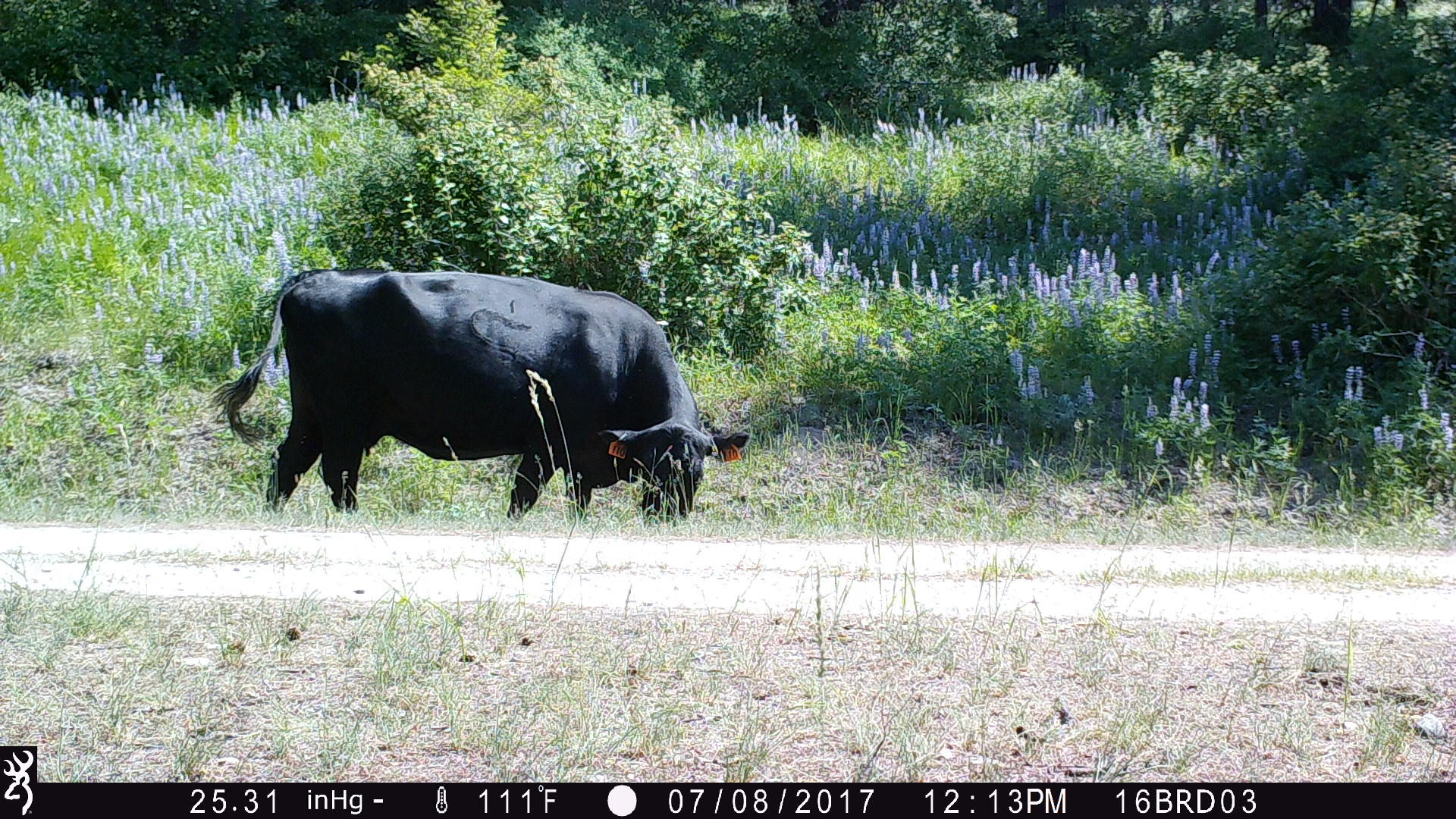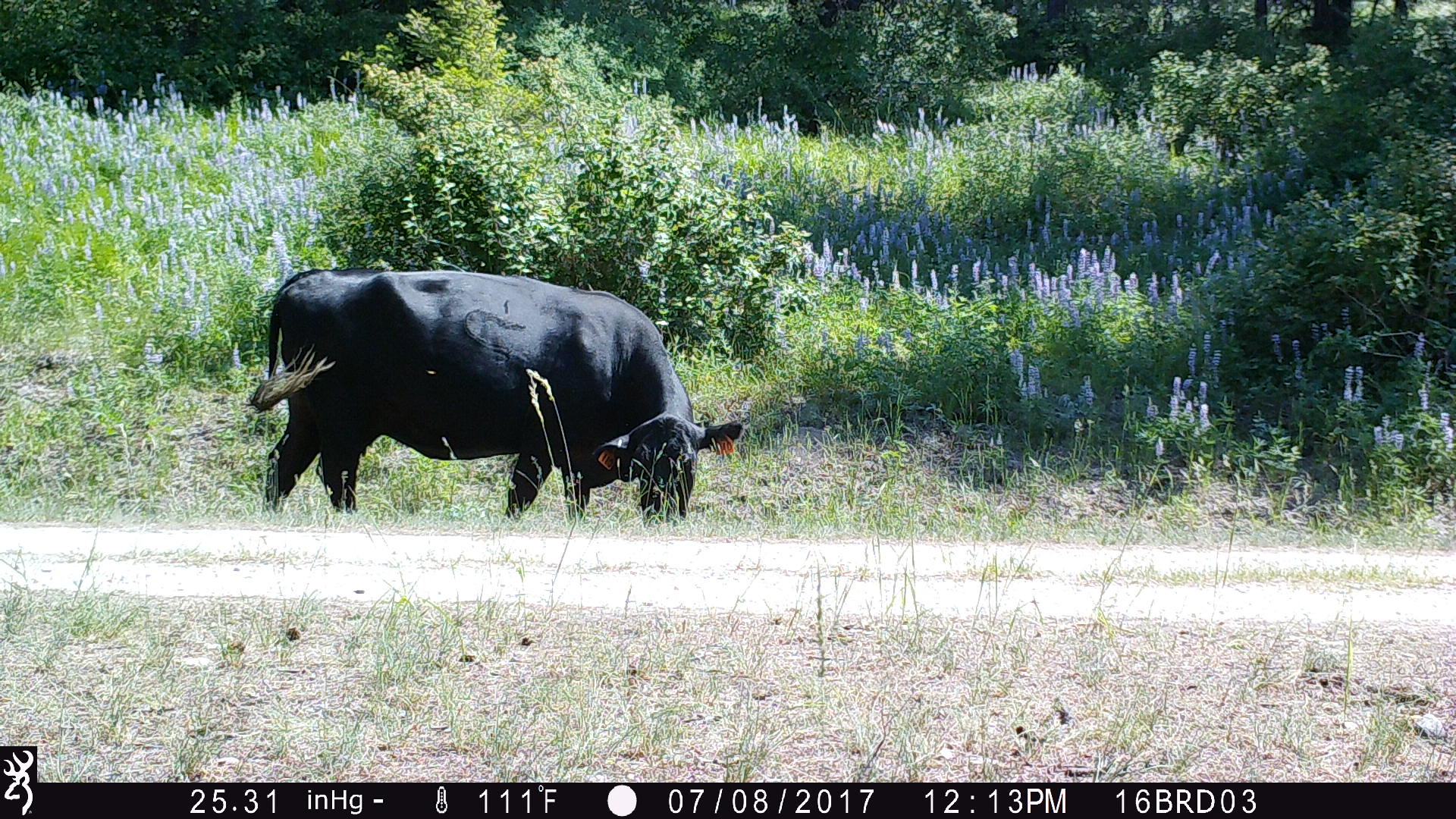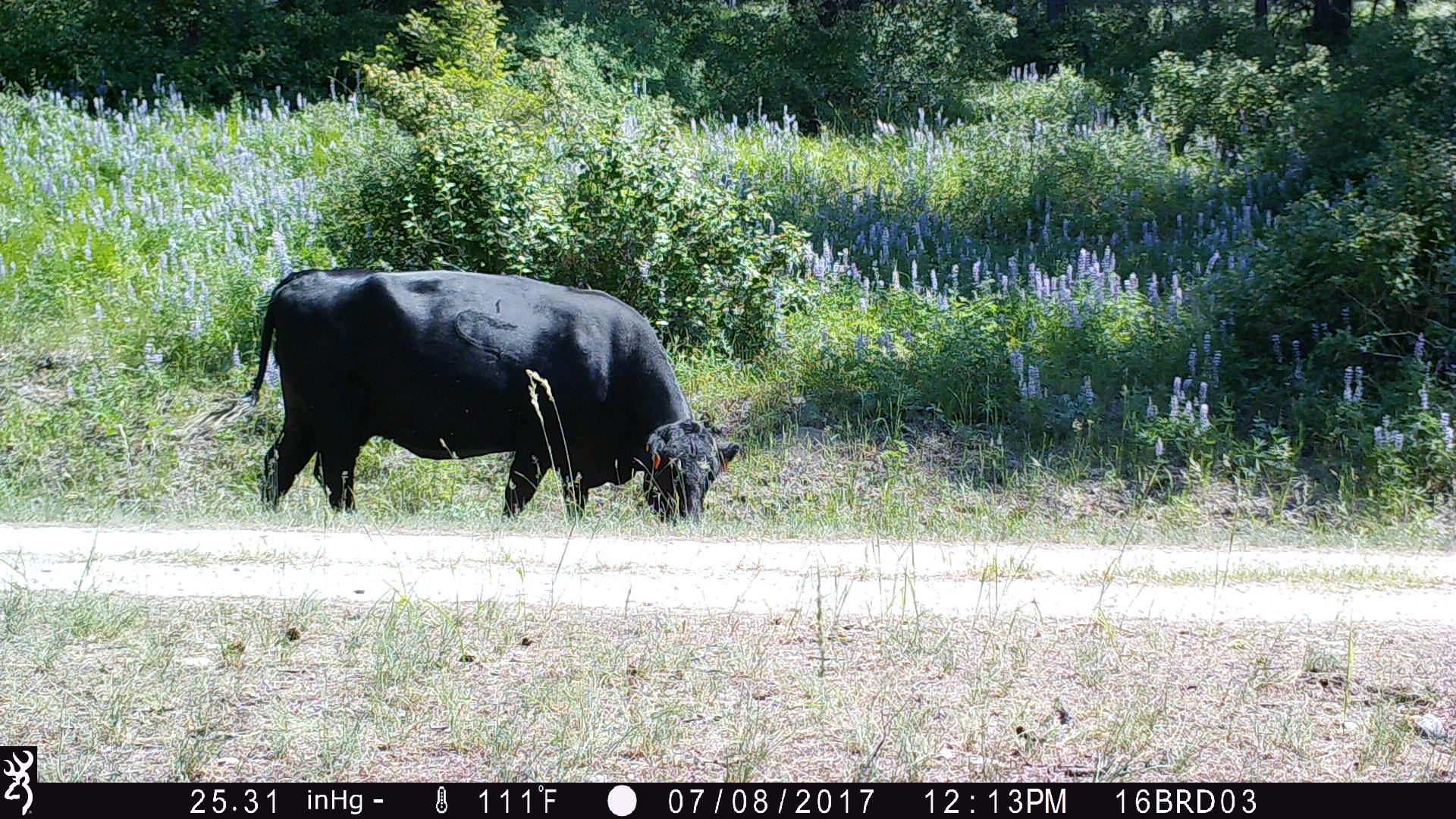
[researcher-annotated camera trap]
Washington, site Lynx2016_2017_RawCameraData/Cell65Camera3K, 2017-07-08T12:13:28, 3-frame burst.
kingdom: Animalia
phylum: Chordata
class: Mammalia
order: Artiodactyla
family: Bovidae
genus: Bos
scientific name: Bos taurus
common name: domestic cattle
Domestic cattle (Bos taurus). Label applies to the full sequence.